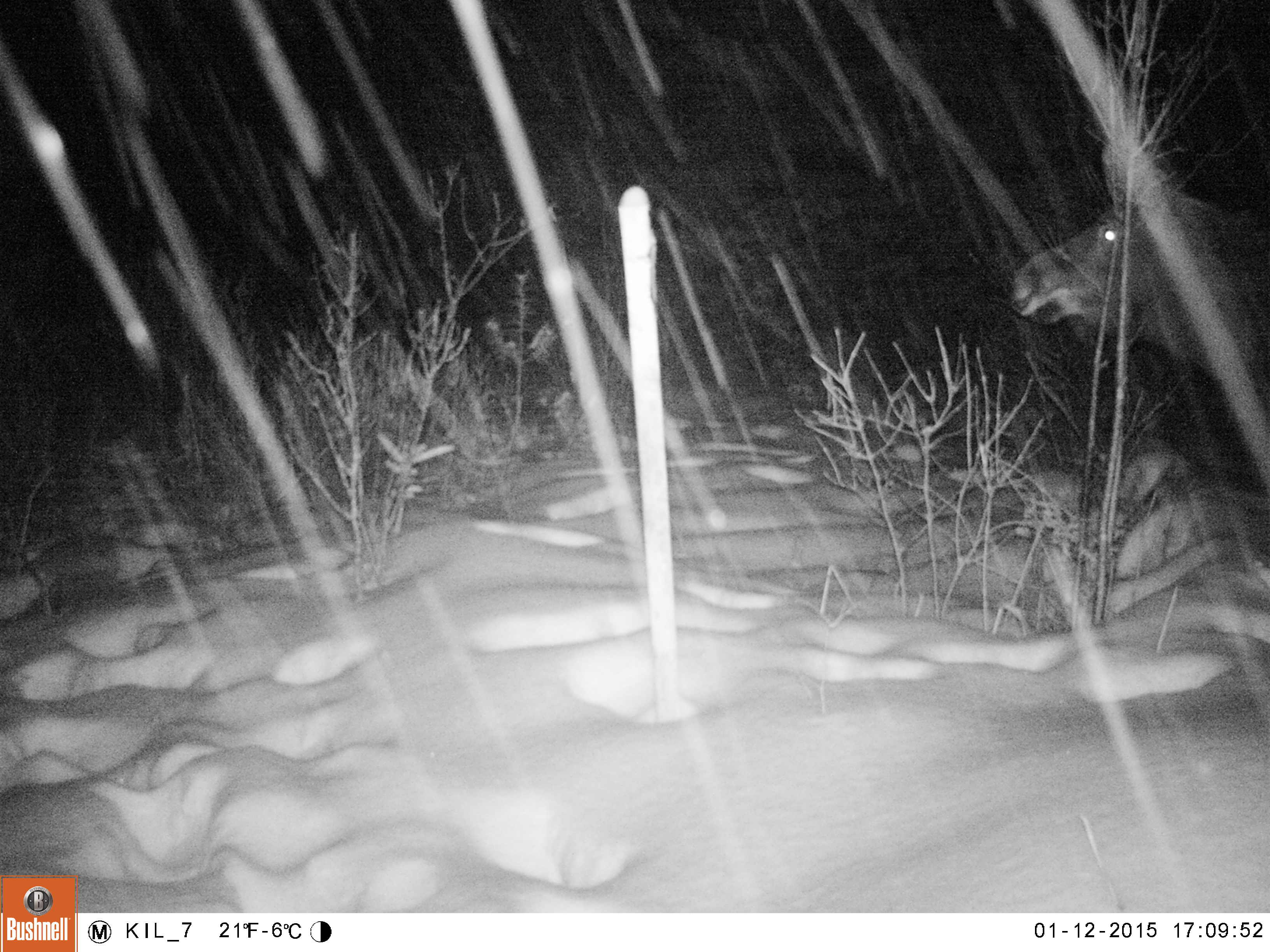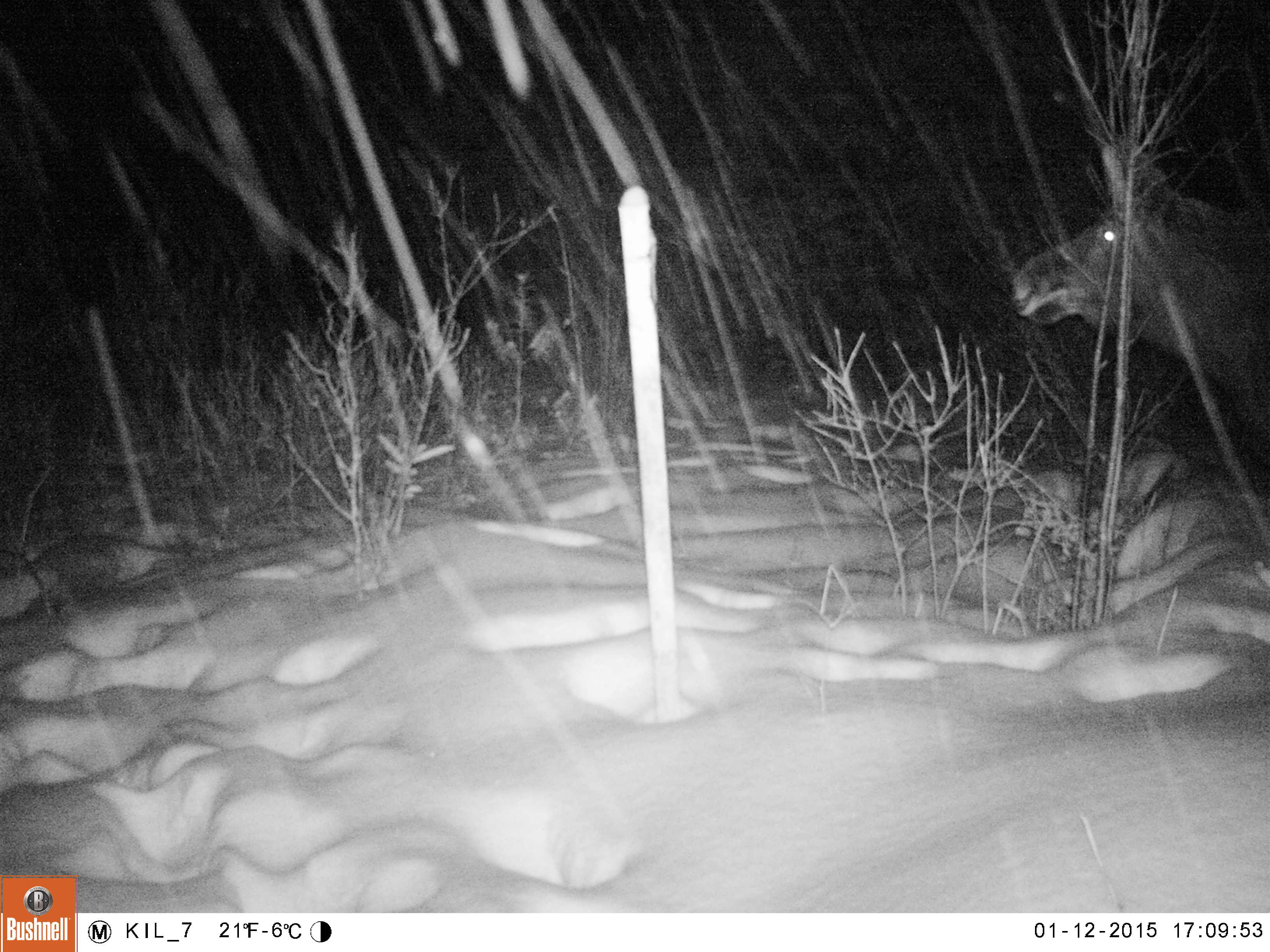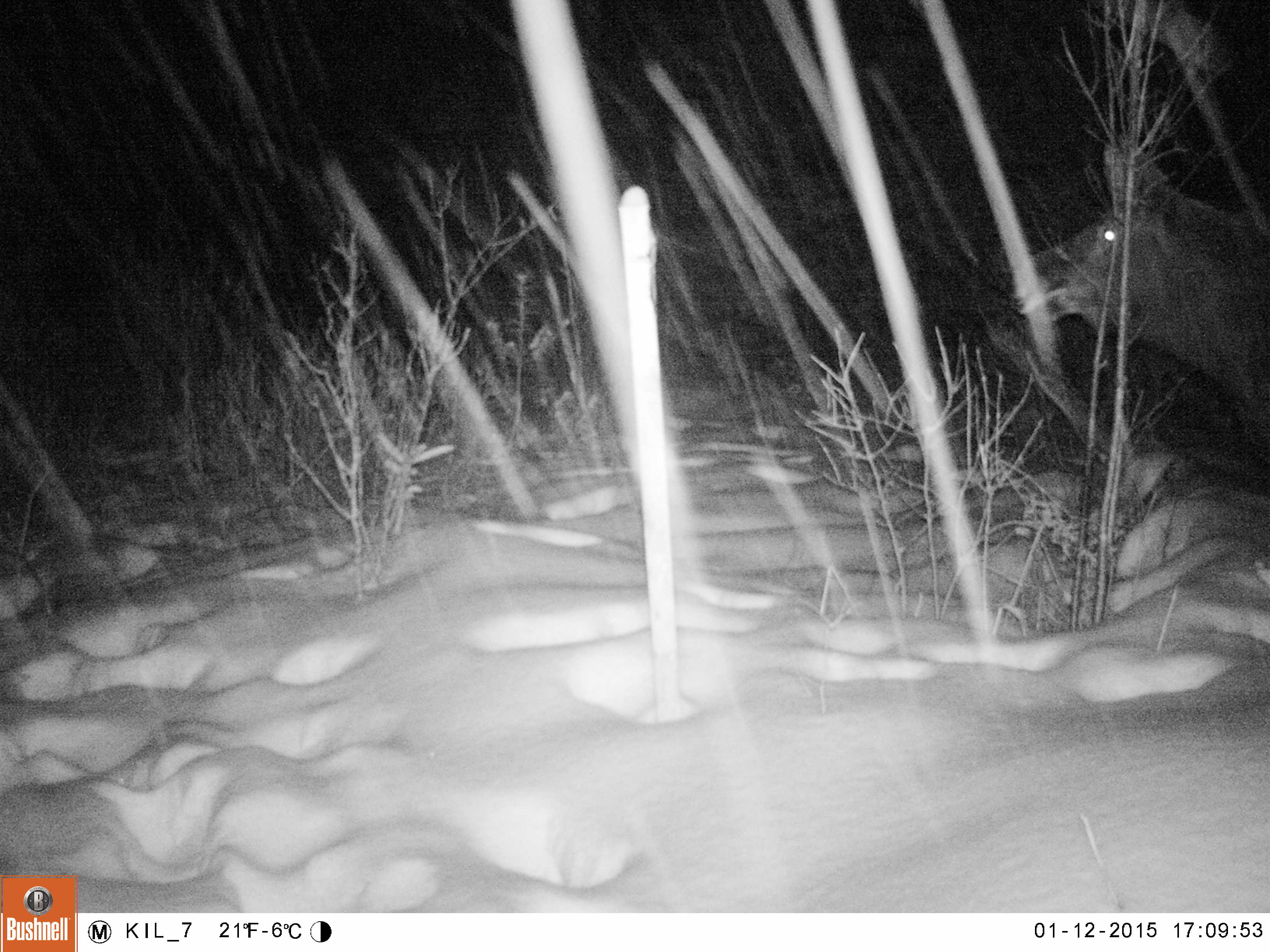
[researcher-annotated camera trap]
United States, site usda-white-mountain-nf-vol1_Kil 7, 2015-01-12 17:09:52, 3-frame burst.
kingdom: Animalia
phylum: Chordata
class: Mammalia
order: Artiodactyla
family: Cervidae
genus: Alces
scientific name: Alces alces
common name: moose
Moose (Alces alces).